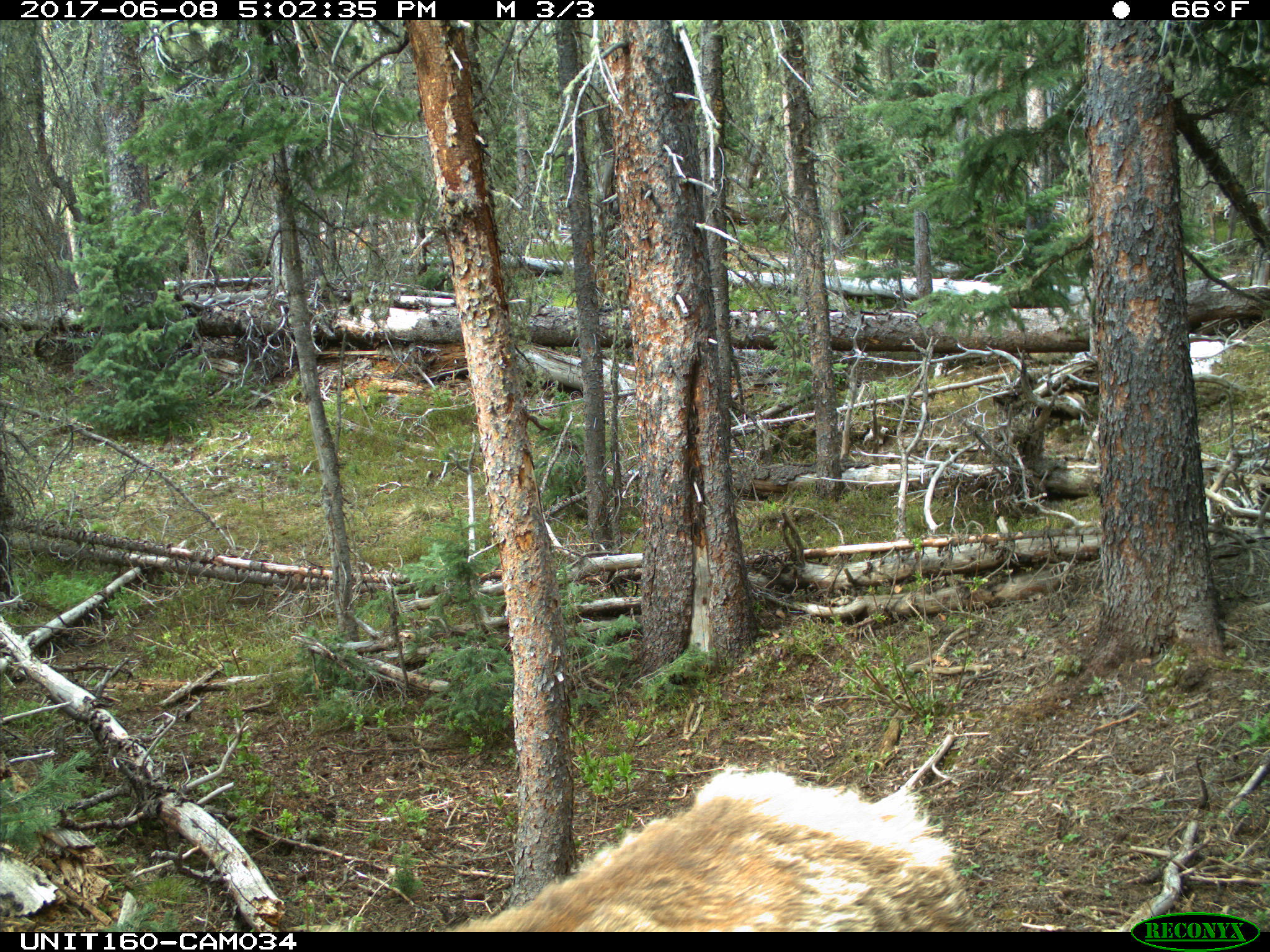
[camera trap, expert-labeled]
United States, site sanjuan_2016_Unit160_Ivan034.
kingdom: Animalia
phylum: Chordata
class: Mammalia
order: Artiodactyla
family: Cervidae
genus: Cervus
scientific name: Cervus elaphus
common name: red deer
Cervus elaphus (red deer).